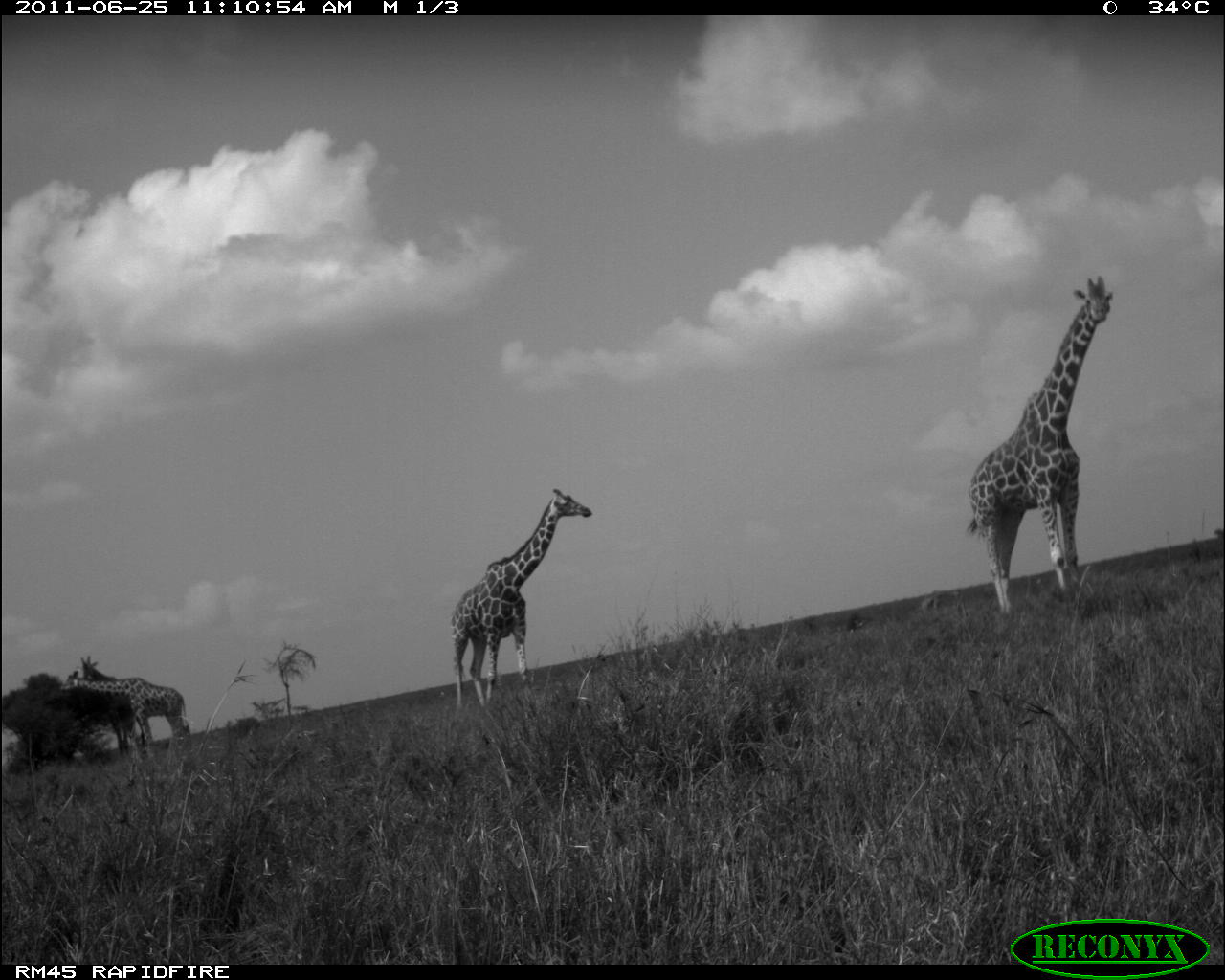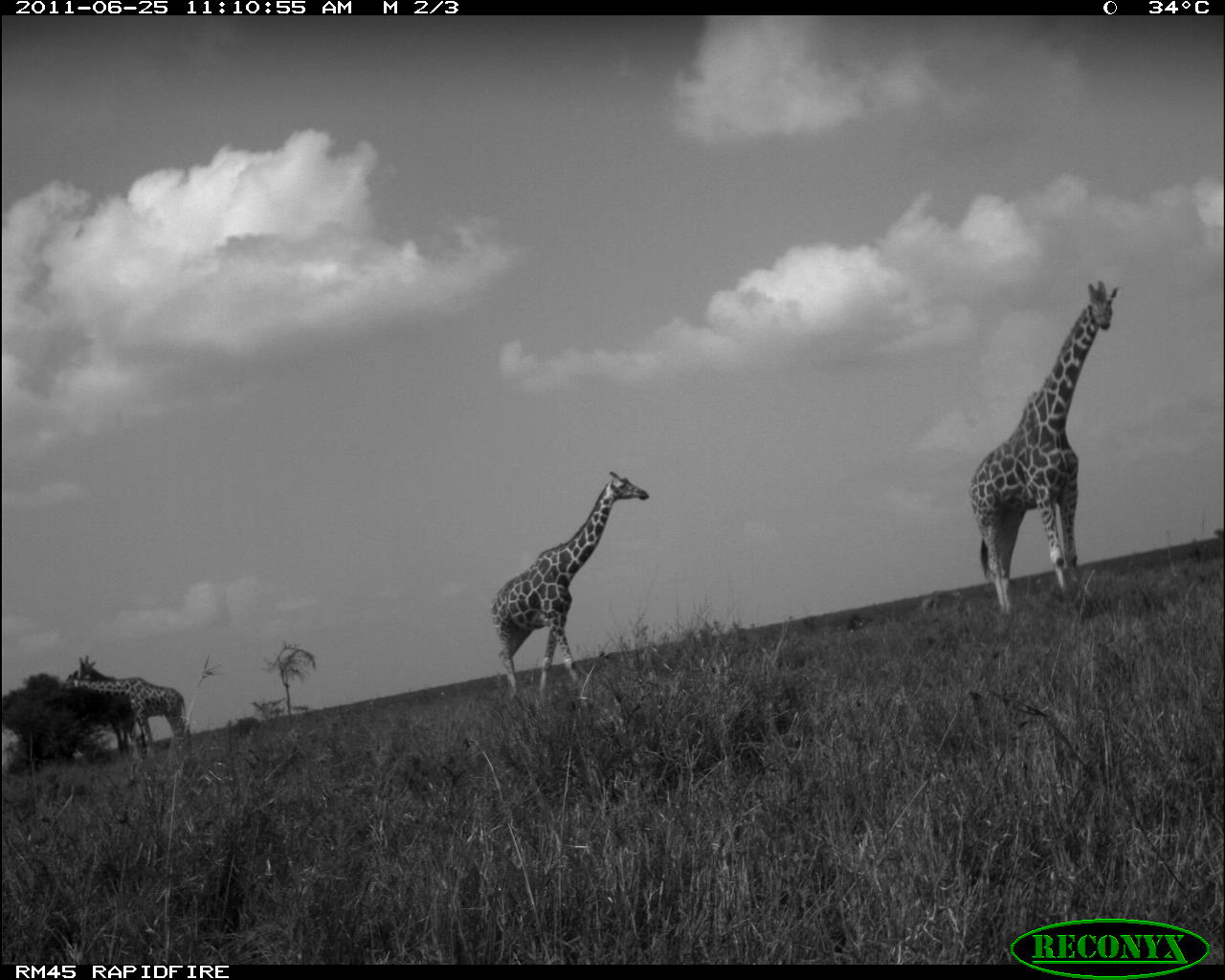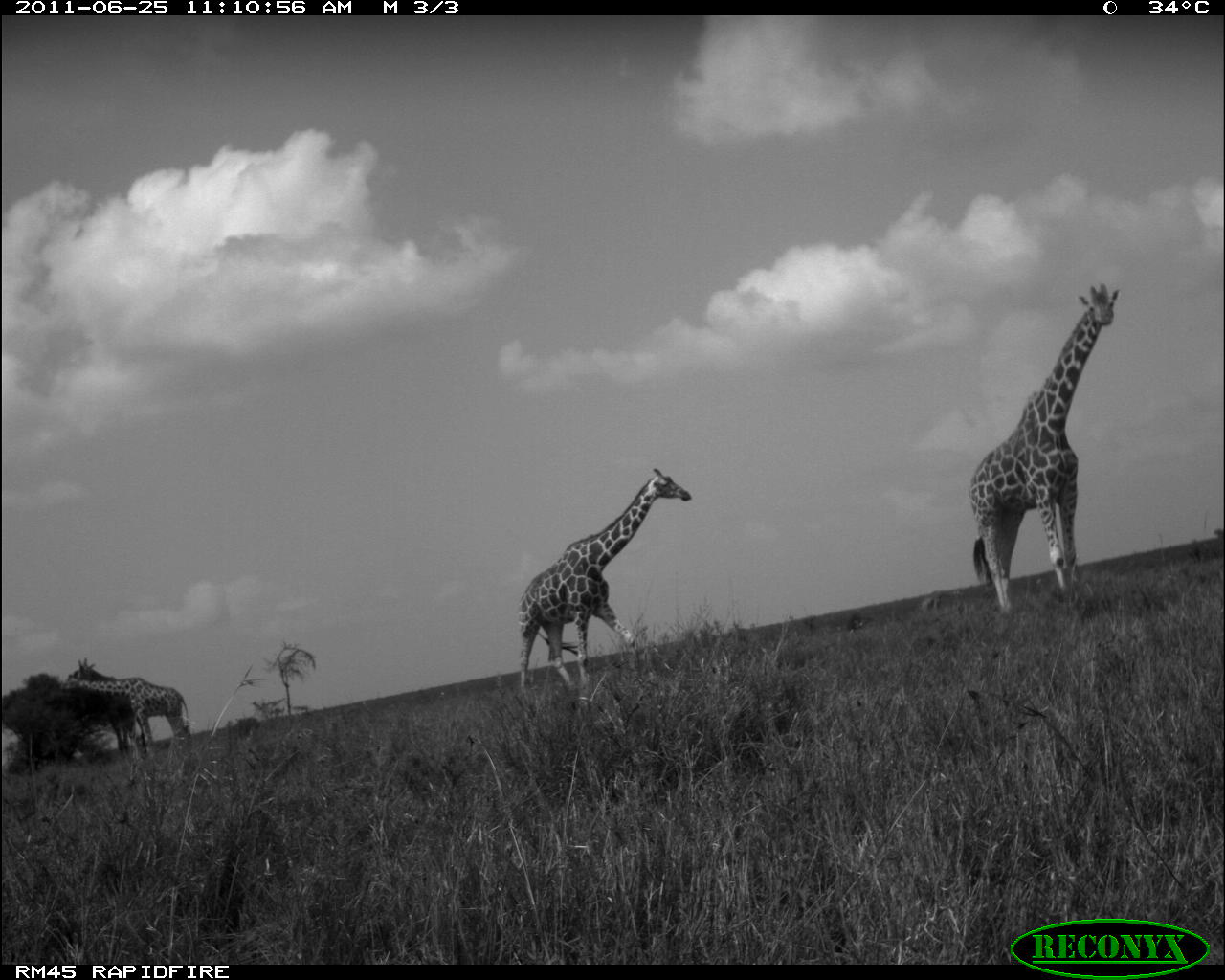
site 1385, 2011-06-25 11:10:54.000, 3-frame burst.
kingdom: Animalia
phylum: Chordata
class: Mammalia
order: Artiodactyla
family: Giraffidae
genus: Giraffa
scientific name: Giraffa camelopardalis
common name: giraffe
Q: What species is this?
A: Giraffa camelopardalis (giraffe).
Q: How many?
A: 4.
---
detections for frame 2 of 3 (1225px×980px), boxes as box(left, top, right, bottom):
giraffa camelopardalis: box(968, 277, 1122, 616); box(488, 468, 650, 690); box(60, 668, 186, 754); box(77, 654, 146, 759)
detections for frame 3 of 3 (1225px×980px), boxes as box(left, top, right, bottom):
giraffa camelopardalis: box(971, 282, 1120, 607); box(515, 466, 694, 689); box(59, 676, 189, 757); box(76, 656, 148, 758)